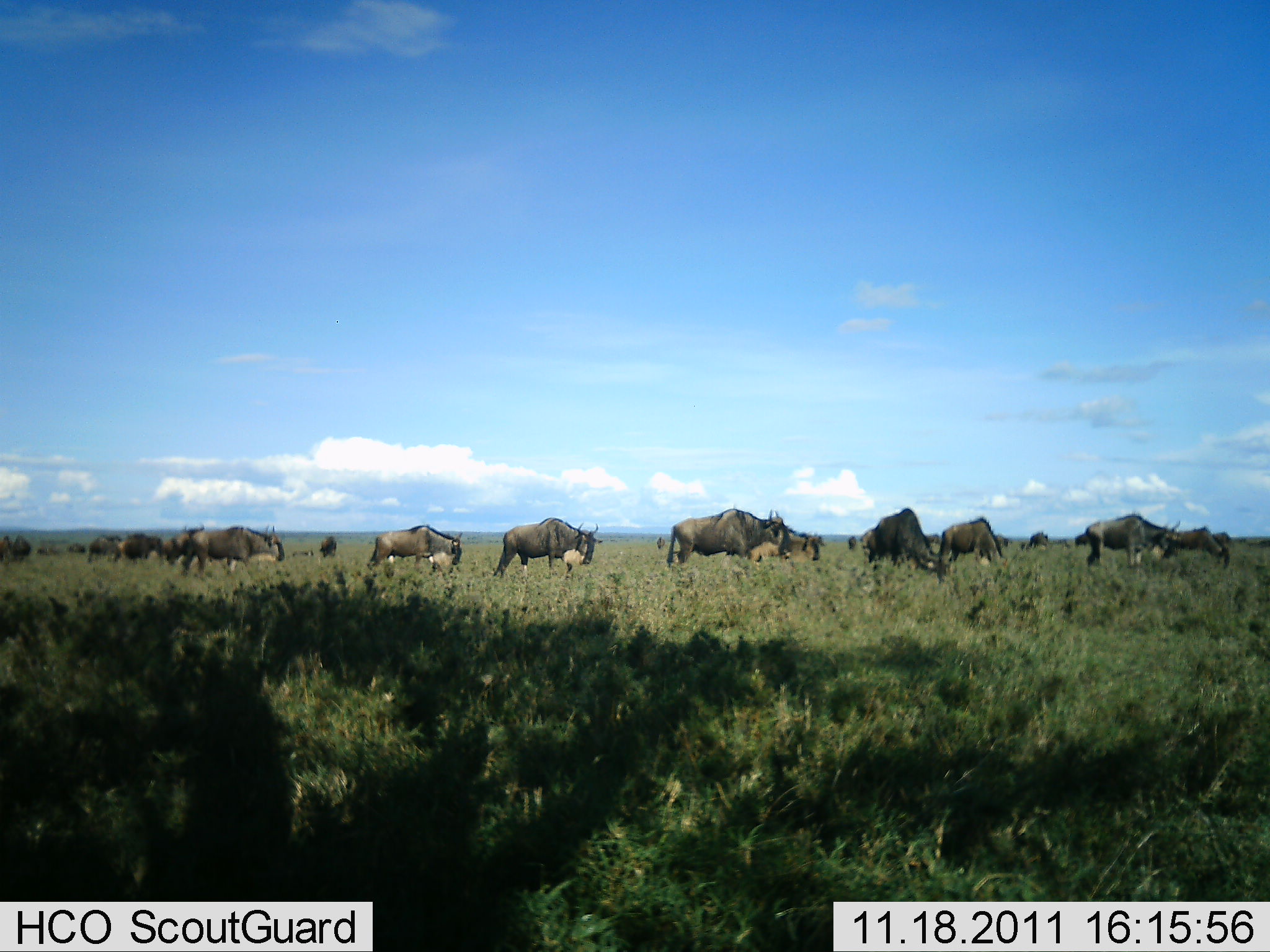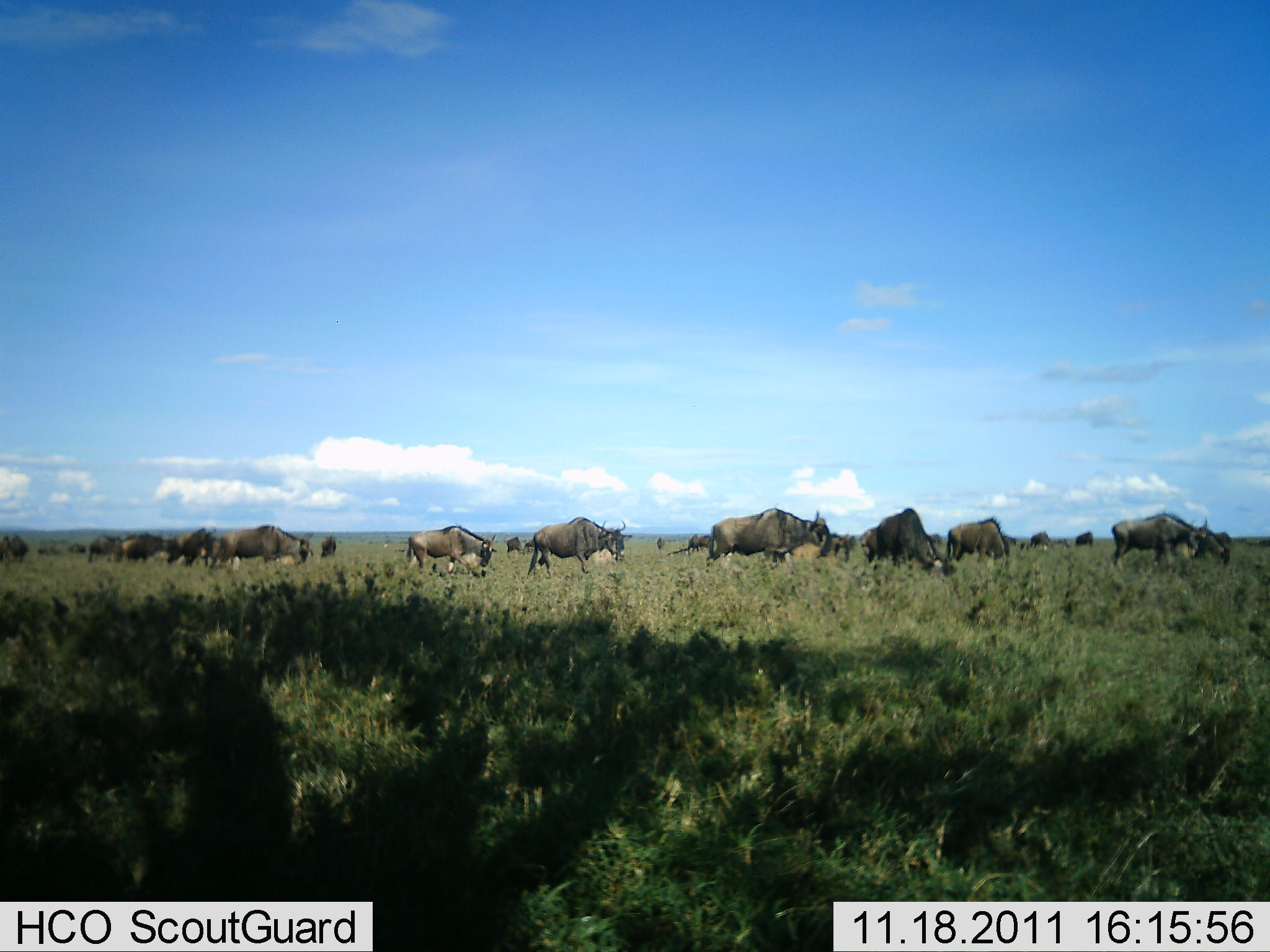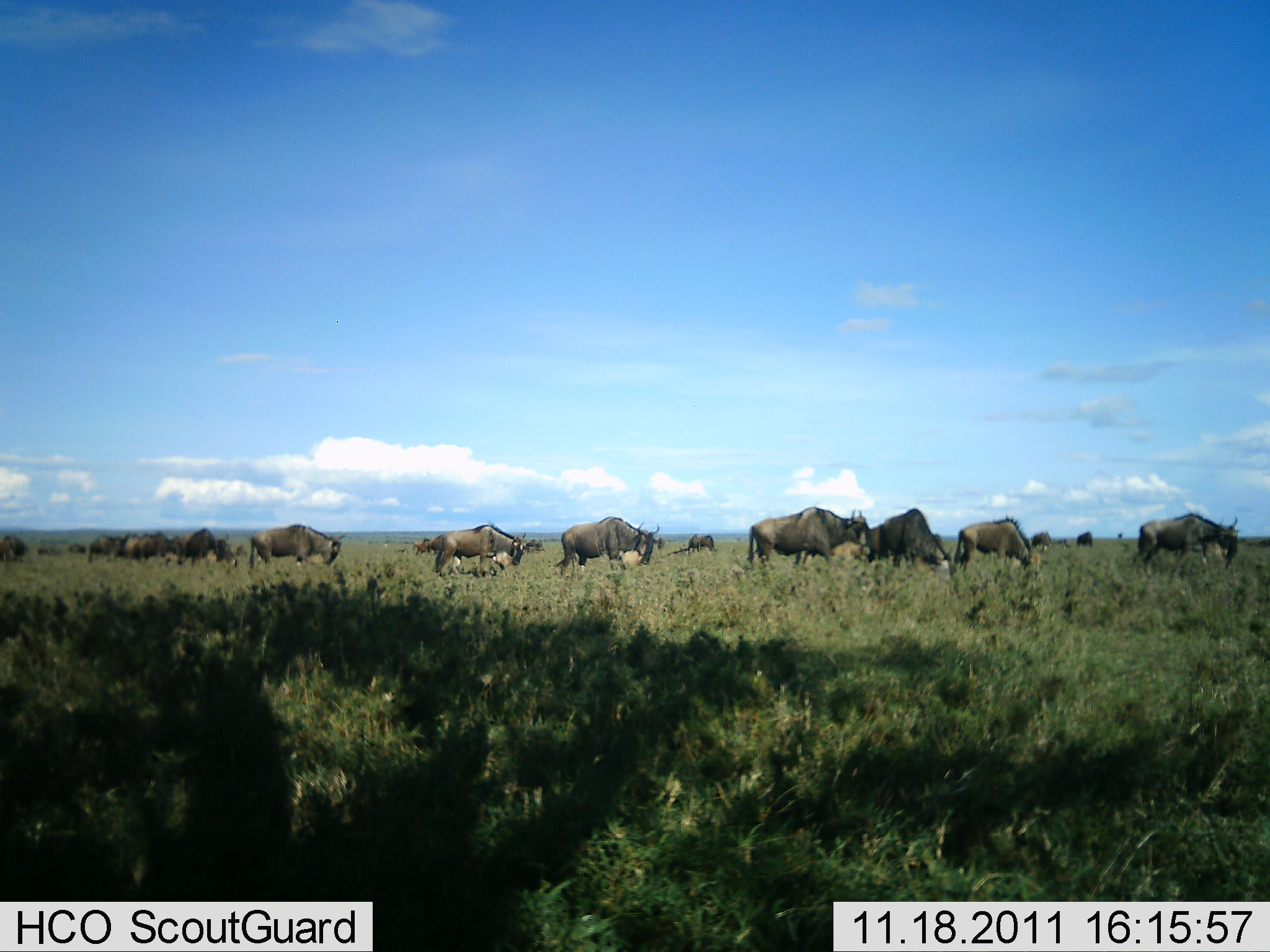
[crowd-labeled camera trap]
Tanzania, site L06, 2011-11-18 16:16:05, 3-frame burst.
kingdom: Animalia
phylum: Chordata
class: Mammalia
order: Artiodactyla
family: Bovidae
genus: Connochaetes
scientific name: Connochaetes taurinus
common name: blue wildebeest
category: wildebeest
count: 11-50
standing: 9%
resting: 0%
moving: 100%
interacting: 9%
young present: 0%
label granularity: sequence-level